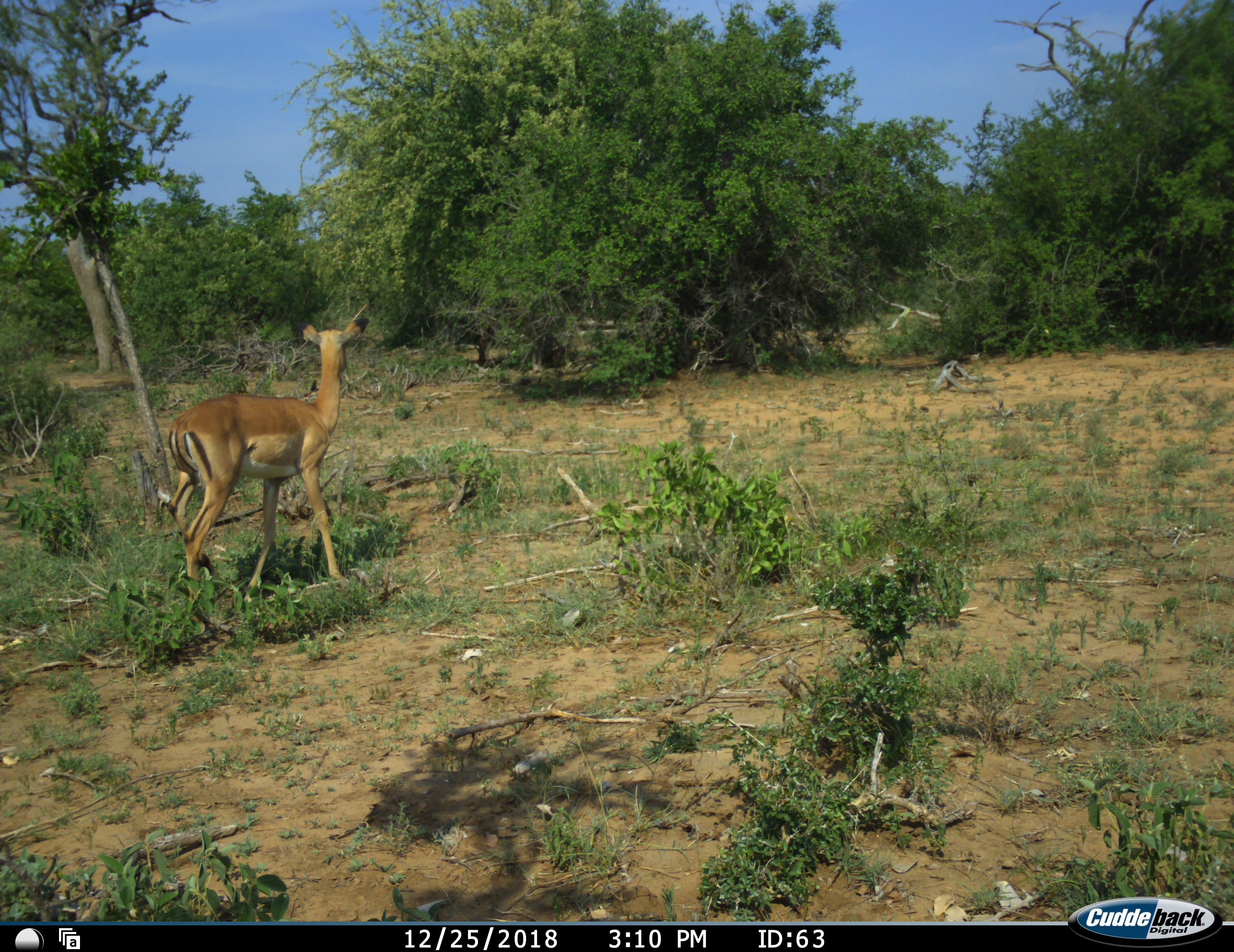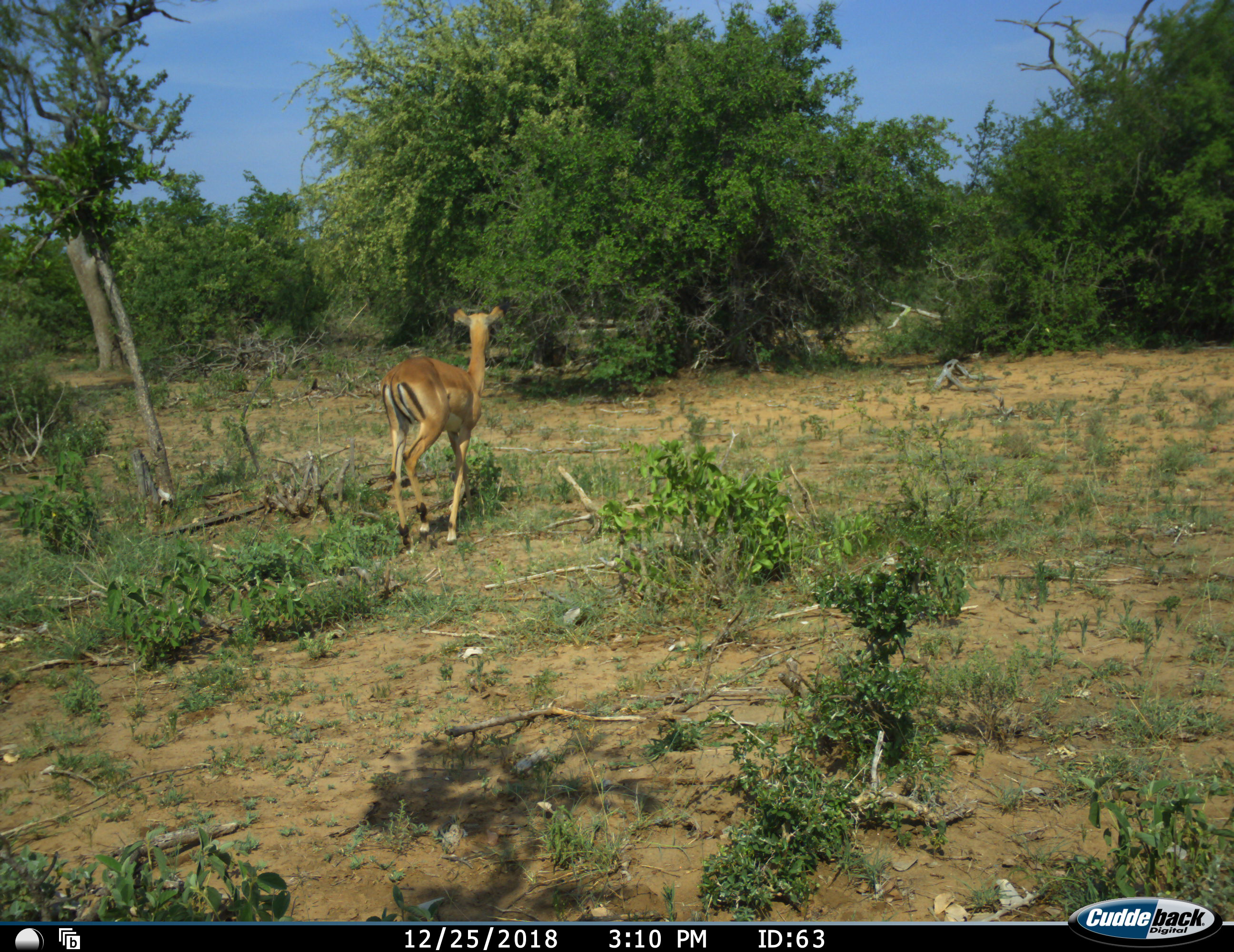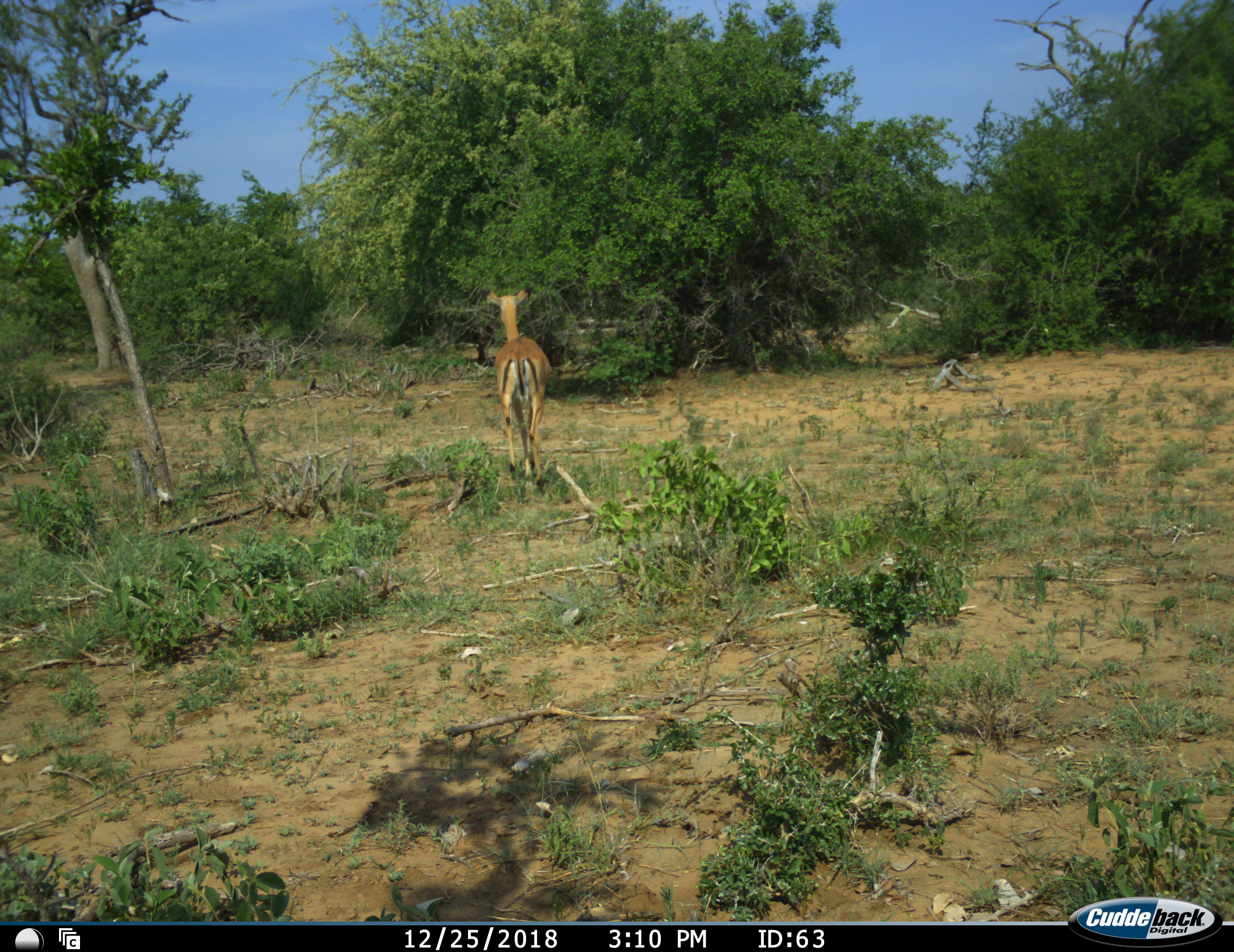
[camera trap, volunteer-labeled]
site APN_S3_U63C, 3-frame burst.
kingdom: Animalia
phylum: Chordata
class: Mammalia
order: Artiodactyla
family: Bovidae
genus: Aepyceros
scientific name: Aepyceros melampus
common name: impala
Impala (Aepyceros melampus), count 1. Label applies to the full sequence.